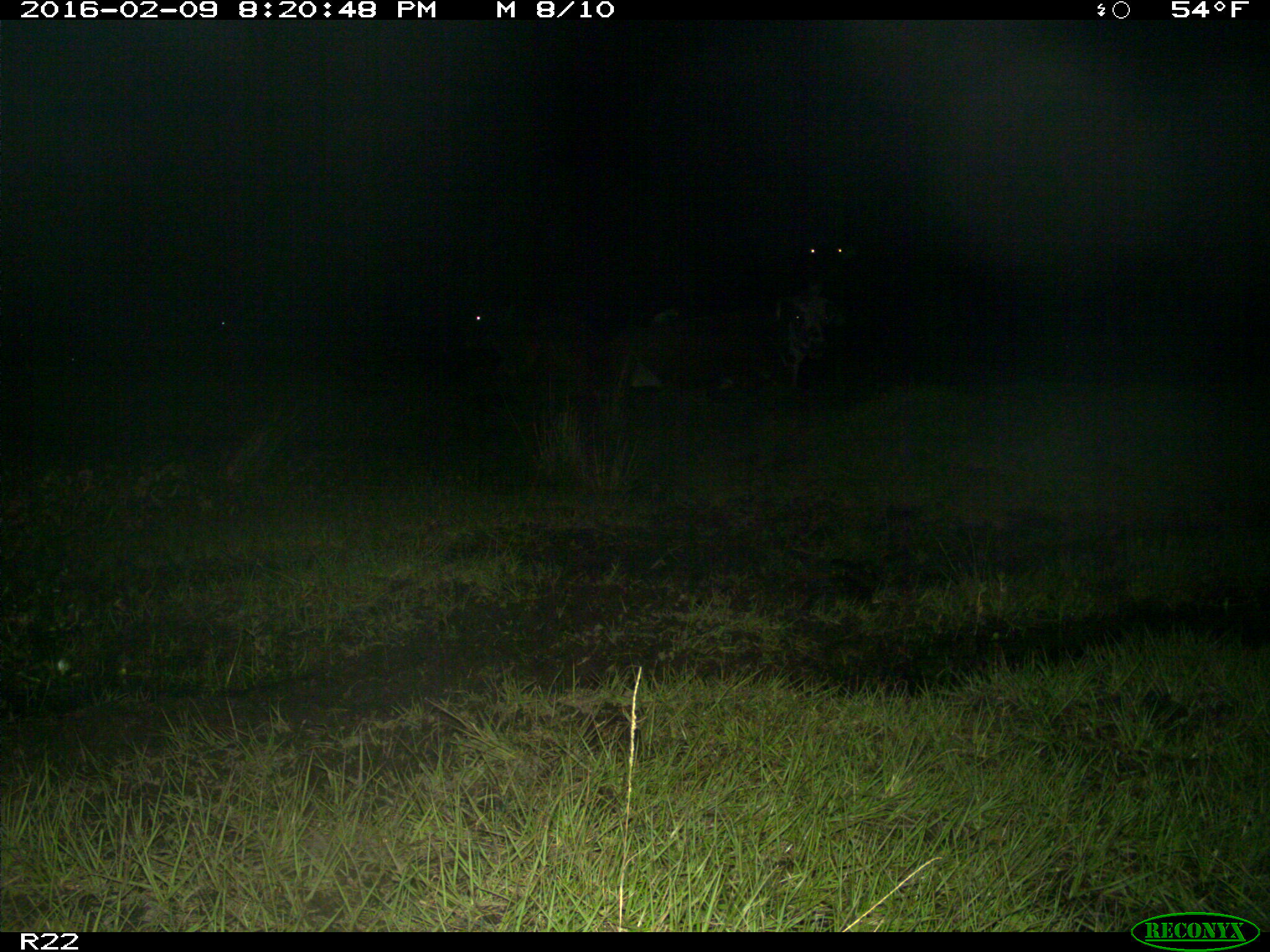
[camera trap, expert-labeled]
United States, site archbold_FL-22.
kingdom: Animalia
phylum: Chordata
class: Mammalia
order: Artiodactyla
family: Bovidae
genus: Bos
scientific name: Bos taurus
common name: domestic cow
Bos taurus (domestic cow).